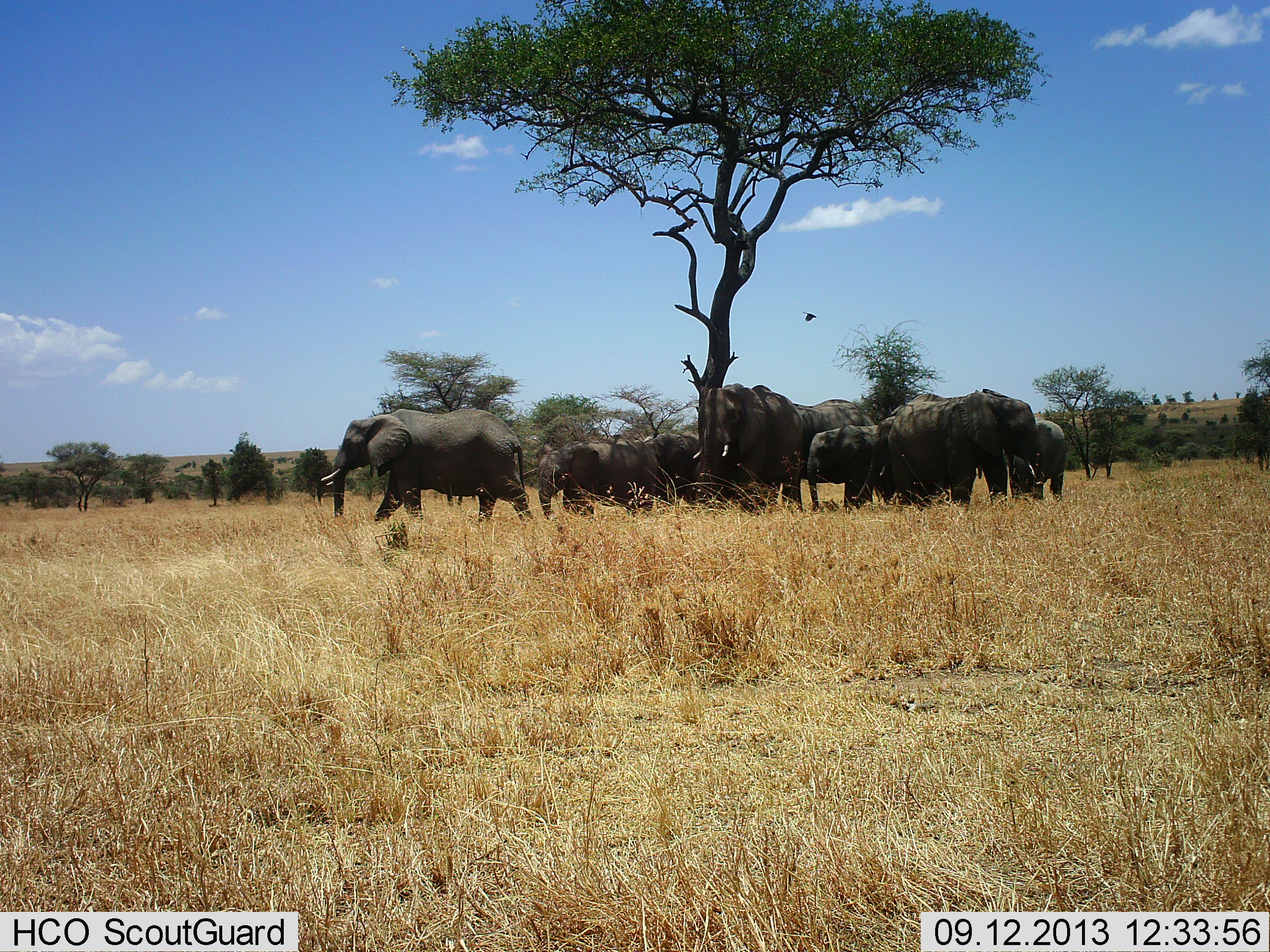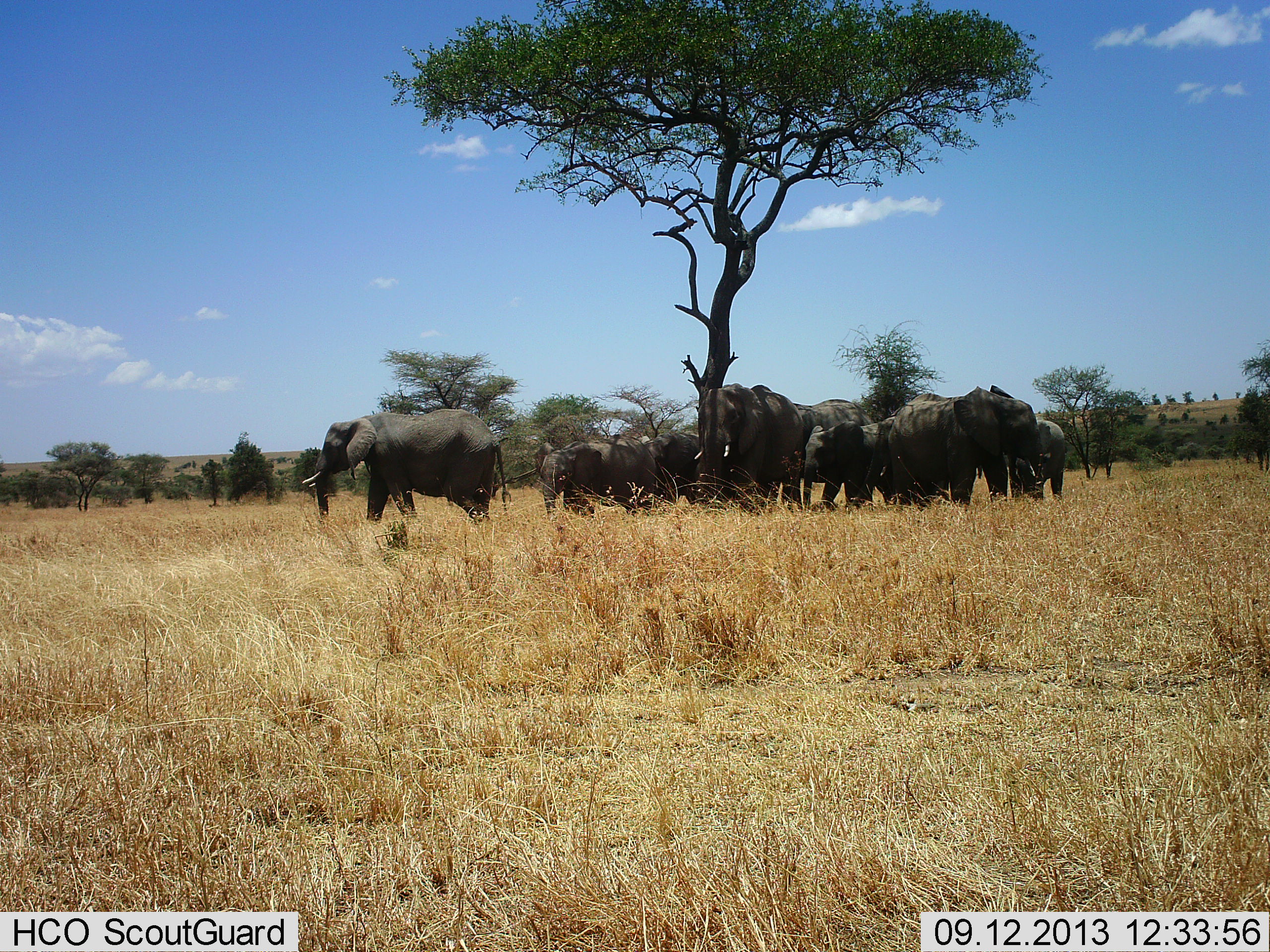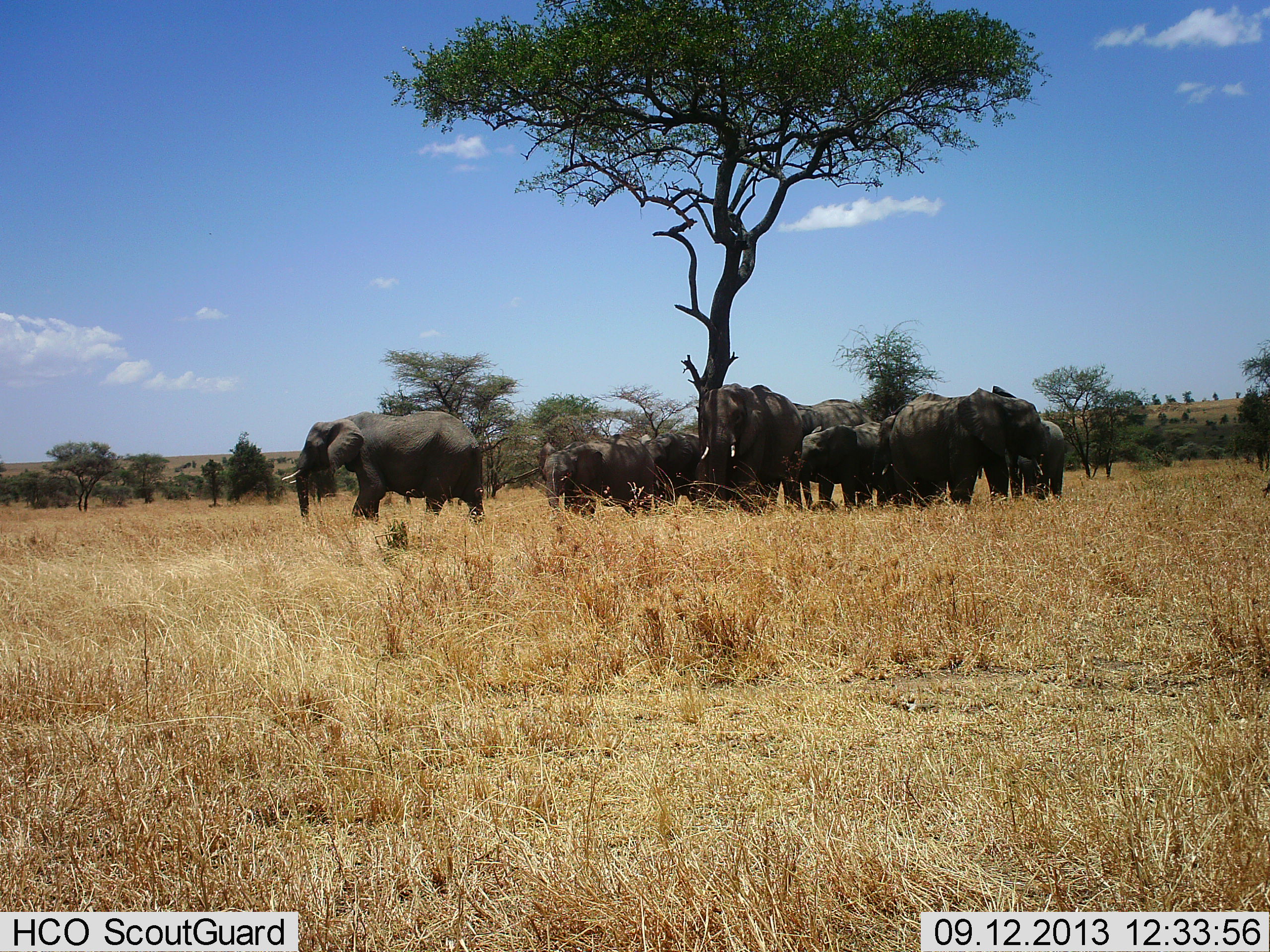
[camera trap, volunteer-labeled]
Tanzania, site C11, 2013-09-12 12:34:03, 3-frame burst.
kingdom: Animalia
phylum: Chordata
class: Mammalia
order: Proboscidea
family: Elephantidae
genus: Loxodonta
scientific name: Loxodonta africana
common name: african bush elephant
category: elephant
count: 11-50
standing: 90%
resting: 10%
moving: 60%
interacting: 20%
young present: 50%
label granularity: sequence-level